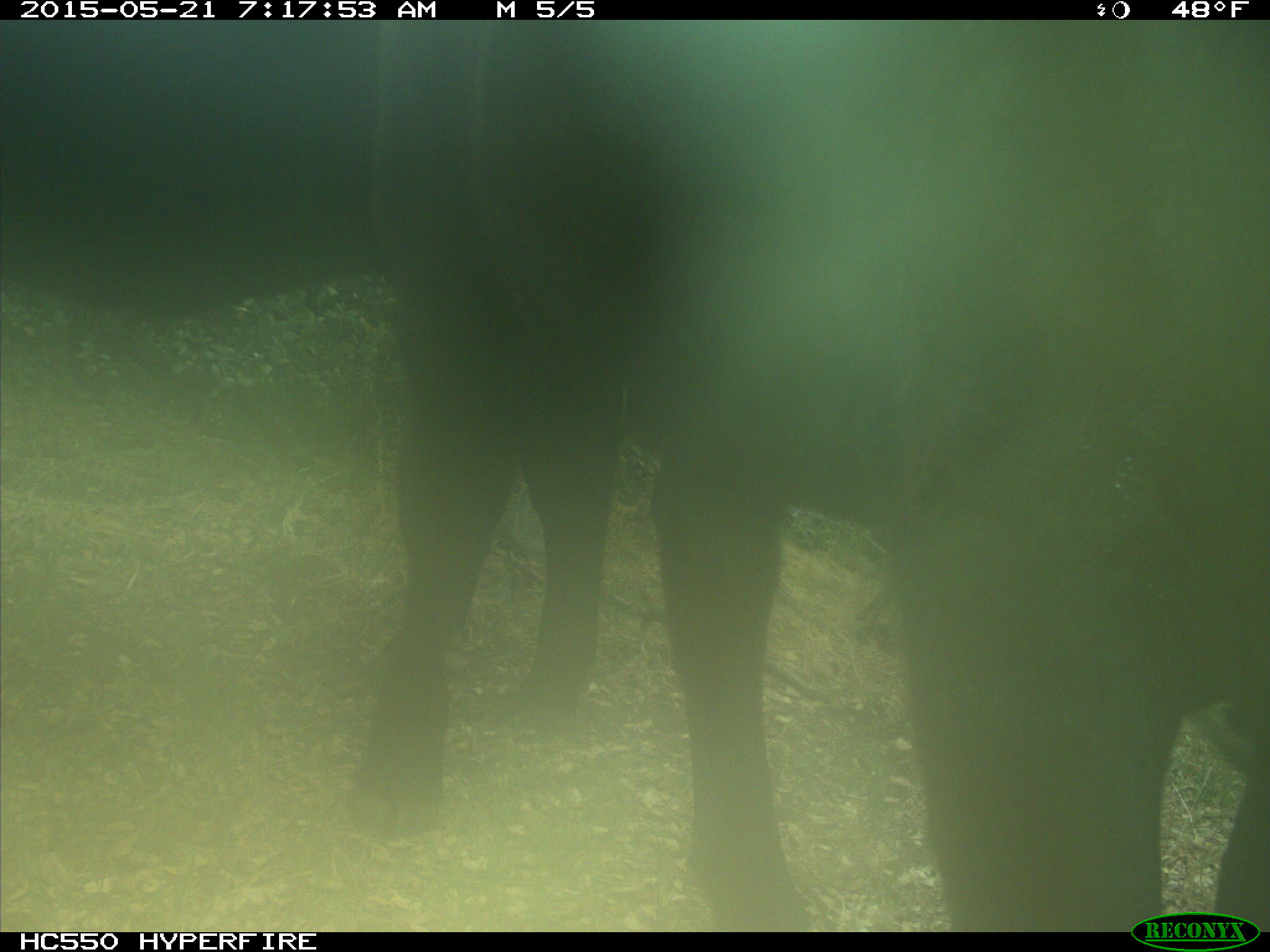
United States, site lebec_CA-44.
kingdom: Animalia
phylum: Chordata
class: Mammalia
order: Artiodactyla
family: Bovidae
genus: Bos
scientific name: Bos taurus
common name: domestic cow